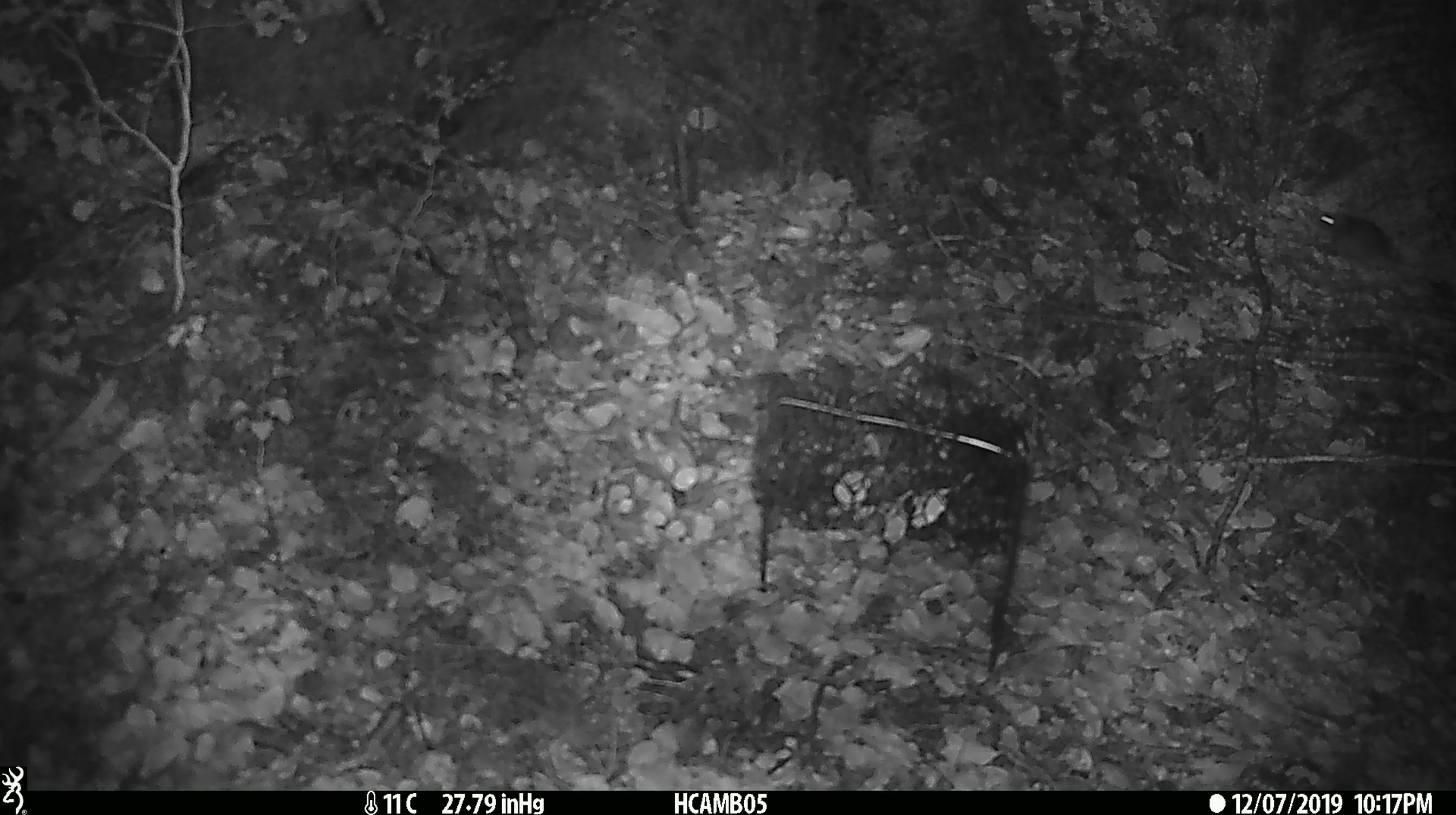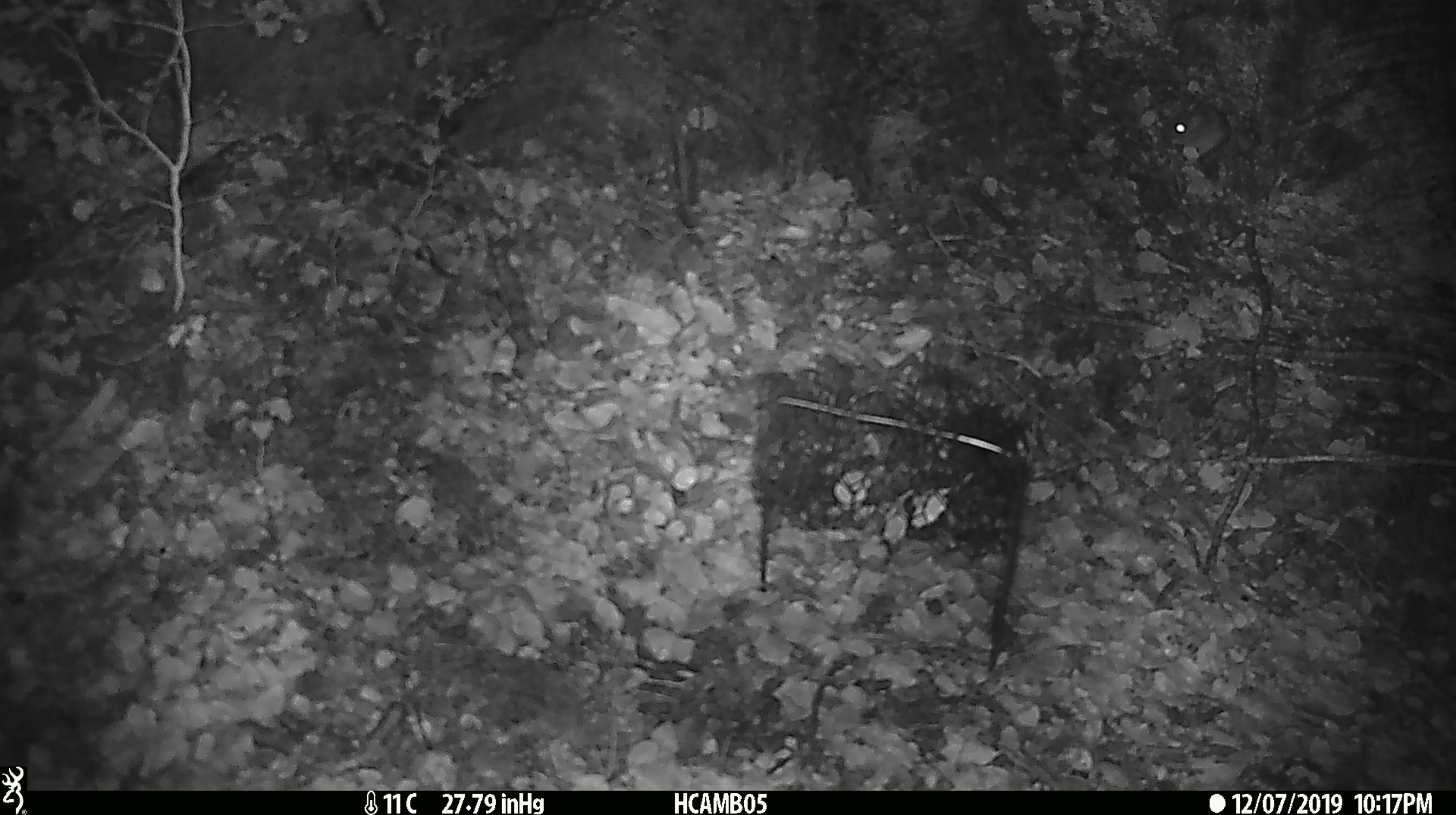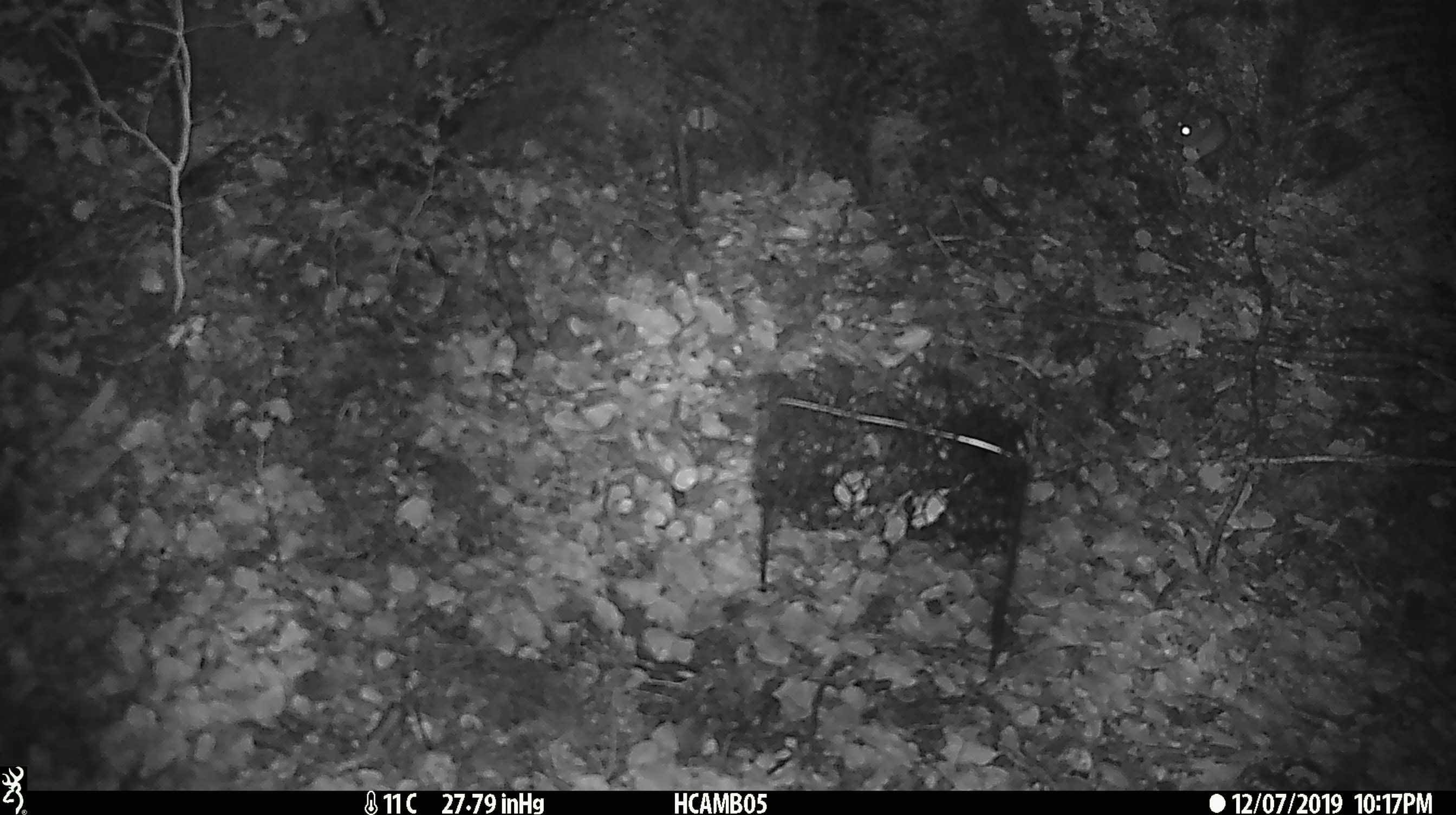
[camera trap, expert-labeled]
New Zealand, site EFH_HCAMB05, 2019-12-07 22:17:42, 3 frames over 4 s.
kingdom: Animalia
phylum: Chordata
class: Mammalia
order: Rodentia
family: Muridae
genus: Mus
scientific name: Mus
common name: mouse